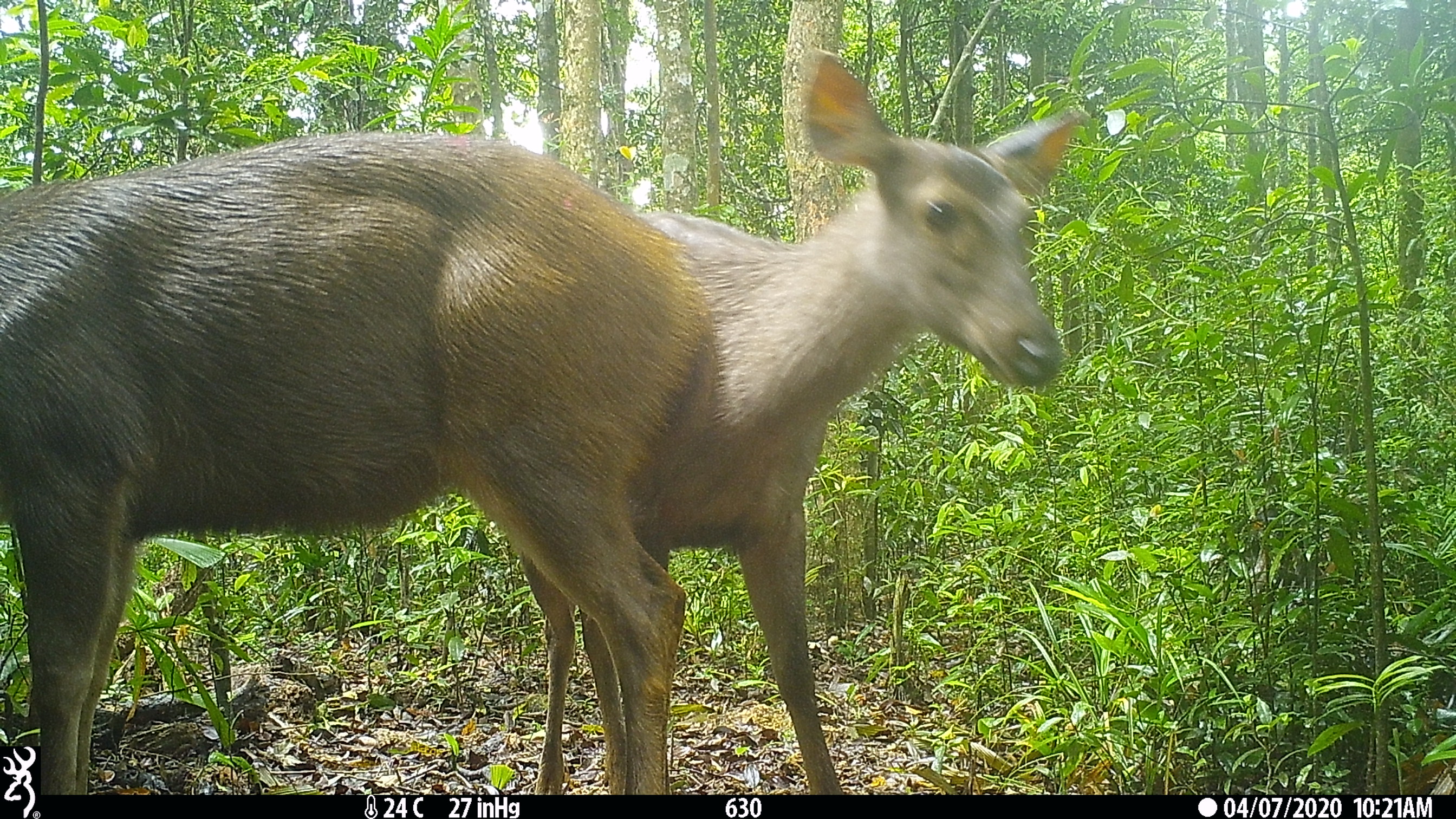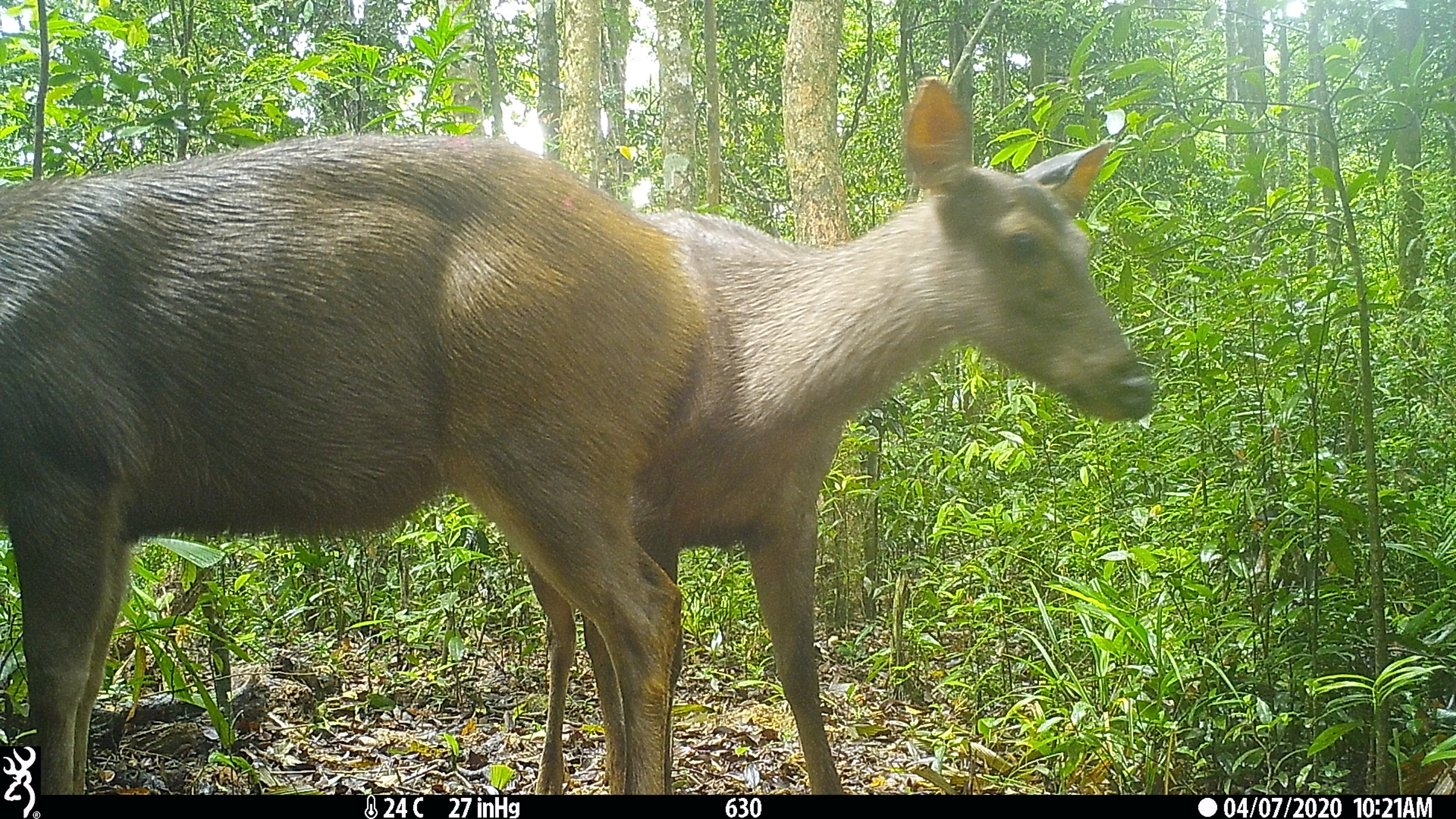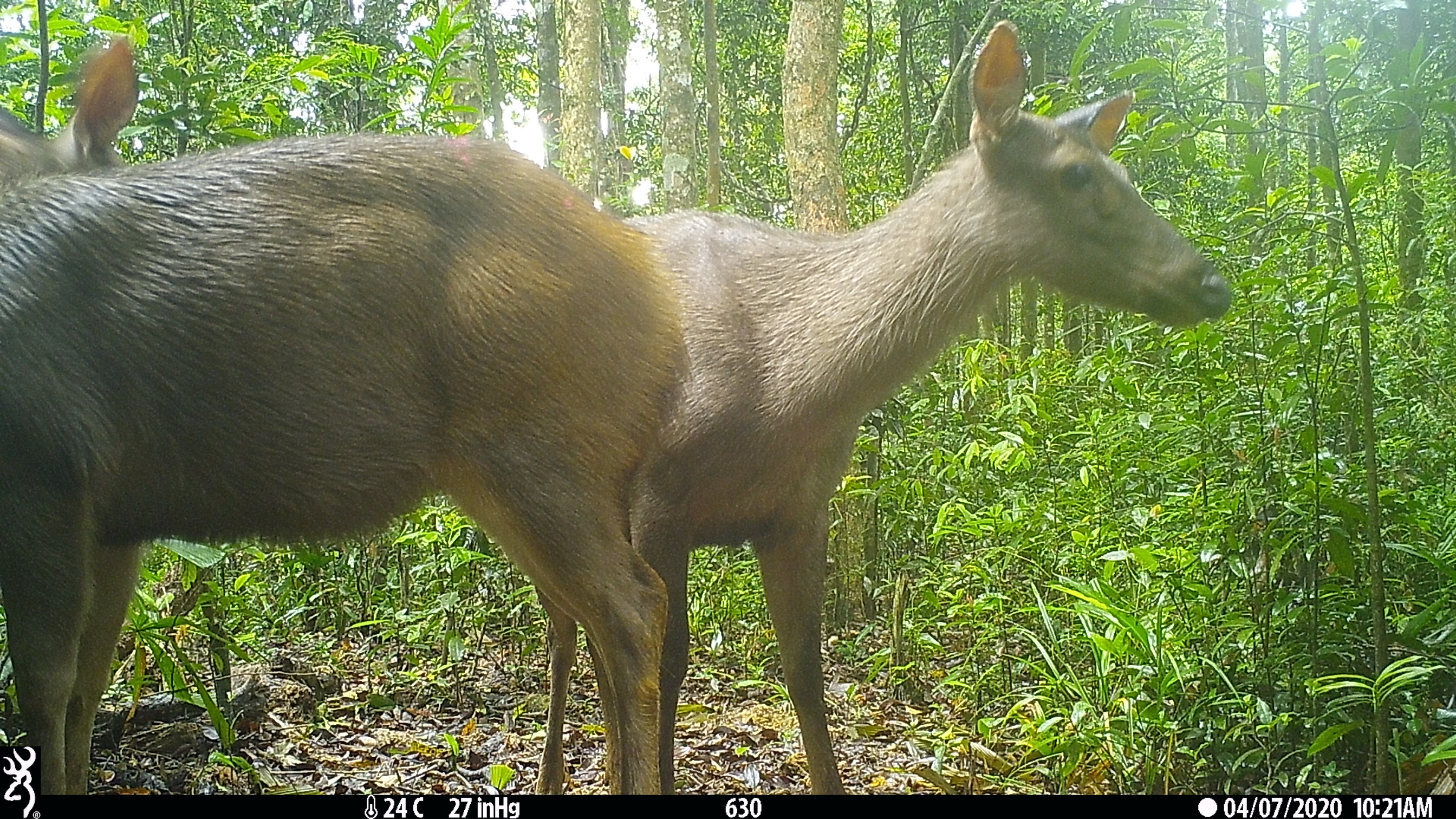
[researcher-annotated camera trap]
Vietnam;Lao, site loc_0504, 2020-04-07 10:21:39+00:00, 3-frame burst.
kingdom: Animalia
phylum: Chordata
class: Mammalia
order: Artiodactyla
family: Cervidae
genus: Rusa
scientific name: Rusa unicolor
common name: sambar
Sambar (Rusa unicolor). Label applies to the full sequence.